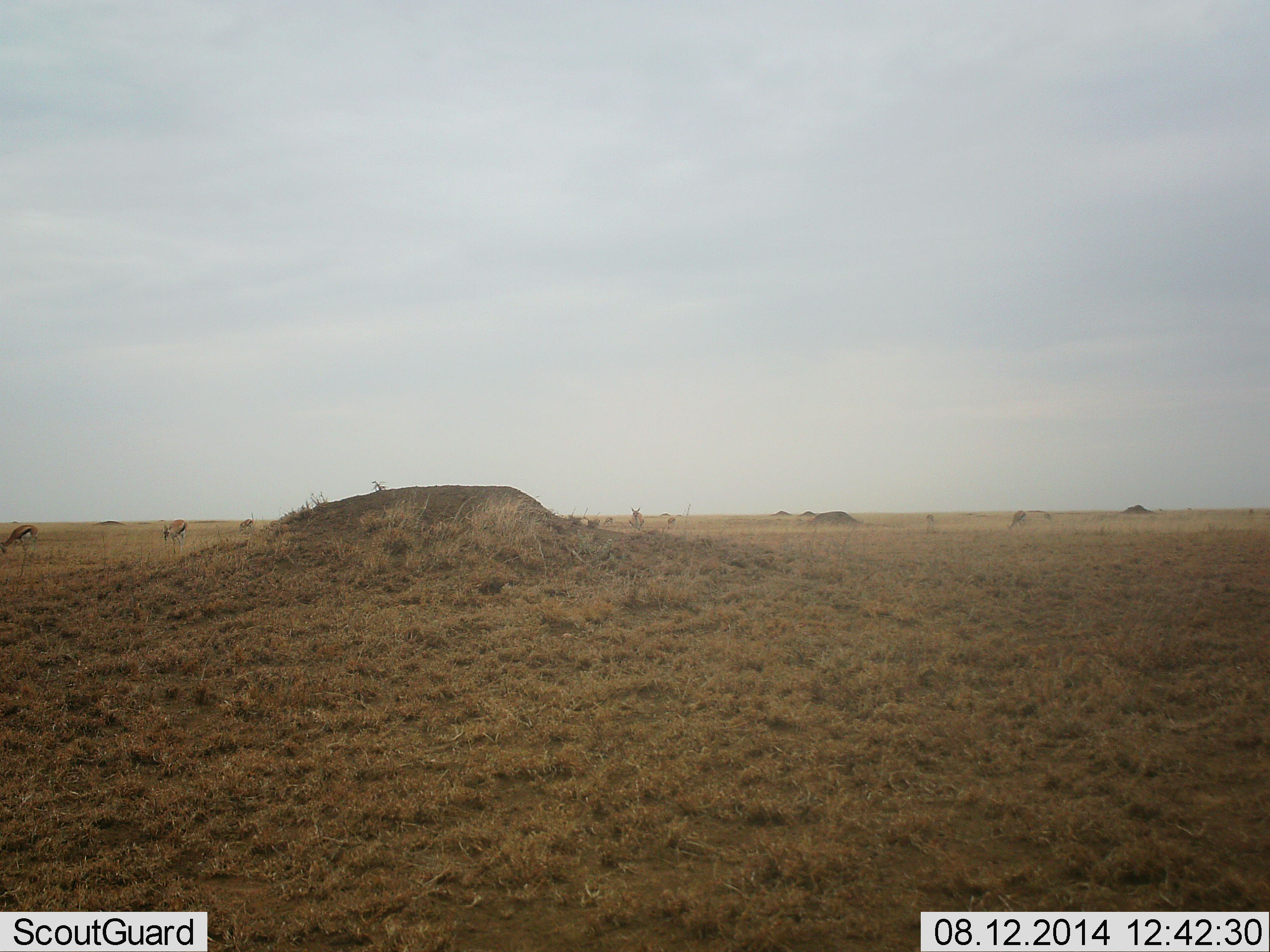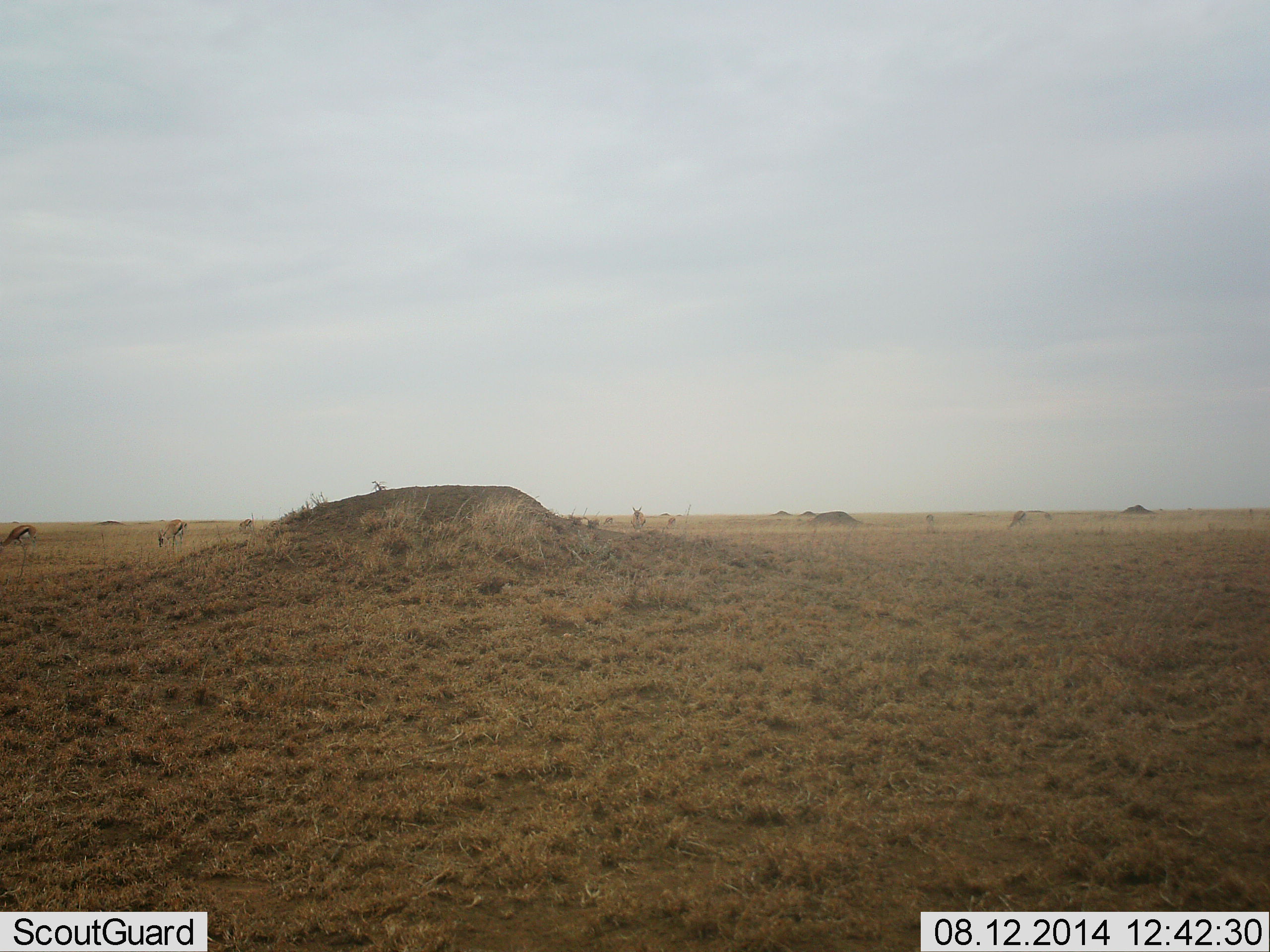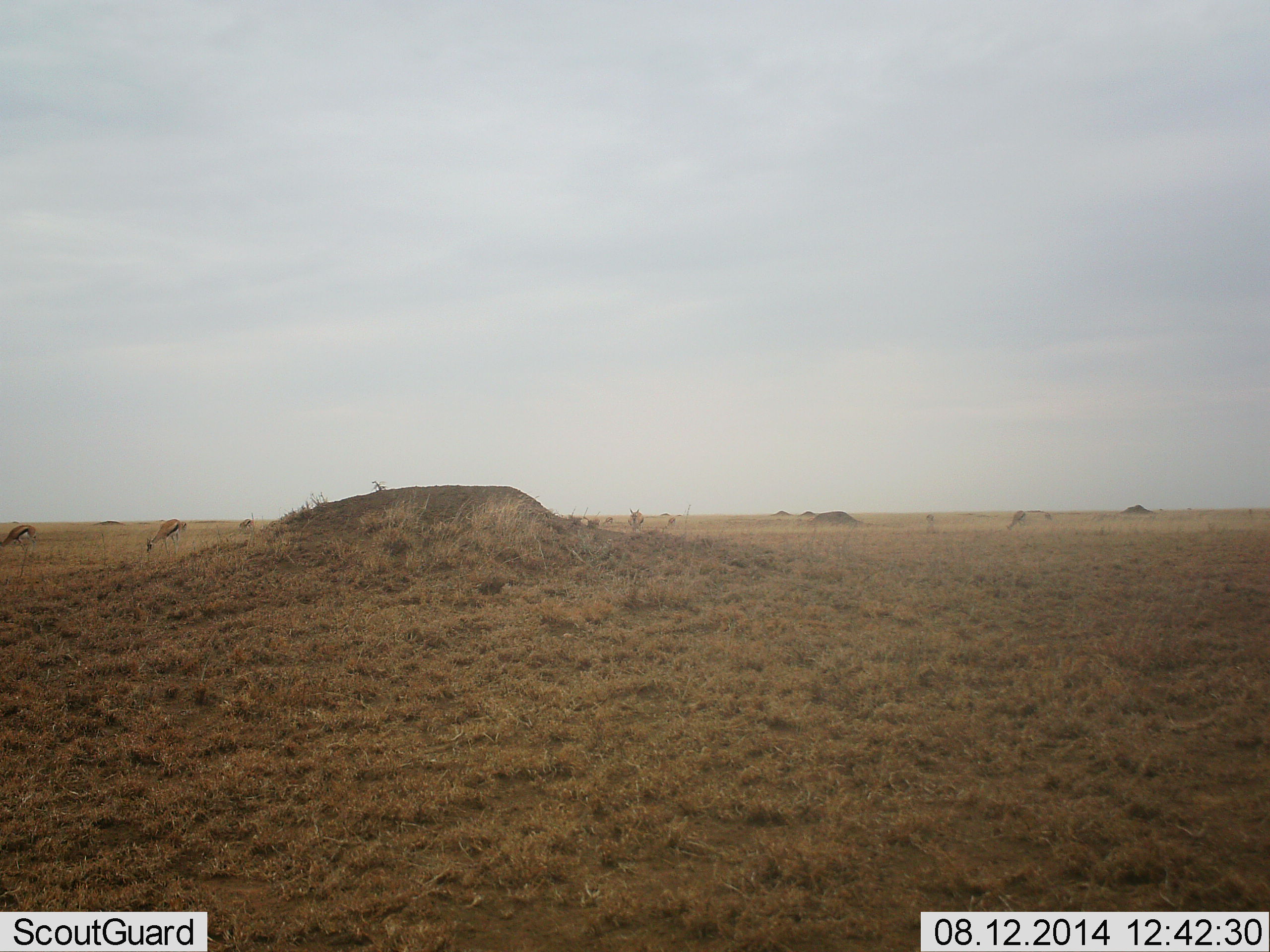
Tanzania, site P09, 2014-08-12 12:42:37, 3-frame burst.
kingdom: Animalia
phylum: Chordata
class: Mammalia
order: Artiodactyla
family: Bovidae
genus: Eudorcas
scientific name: Eudorcas thomsonii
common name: thomson's gazelle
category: gazellethomsons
Gazellethomsons (thomson's gazelle) (Eudorcas thomsonii), count 7. Behavior (volunteer vote fractions): standing 60%, resting 0%, moving 10%, interacting 0%. Young present (vote fraction): 0%. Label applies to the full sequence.